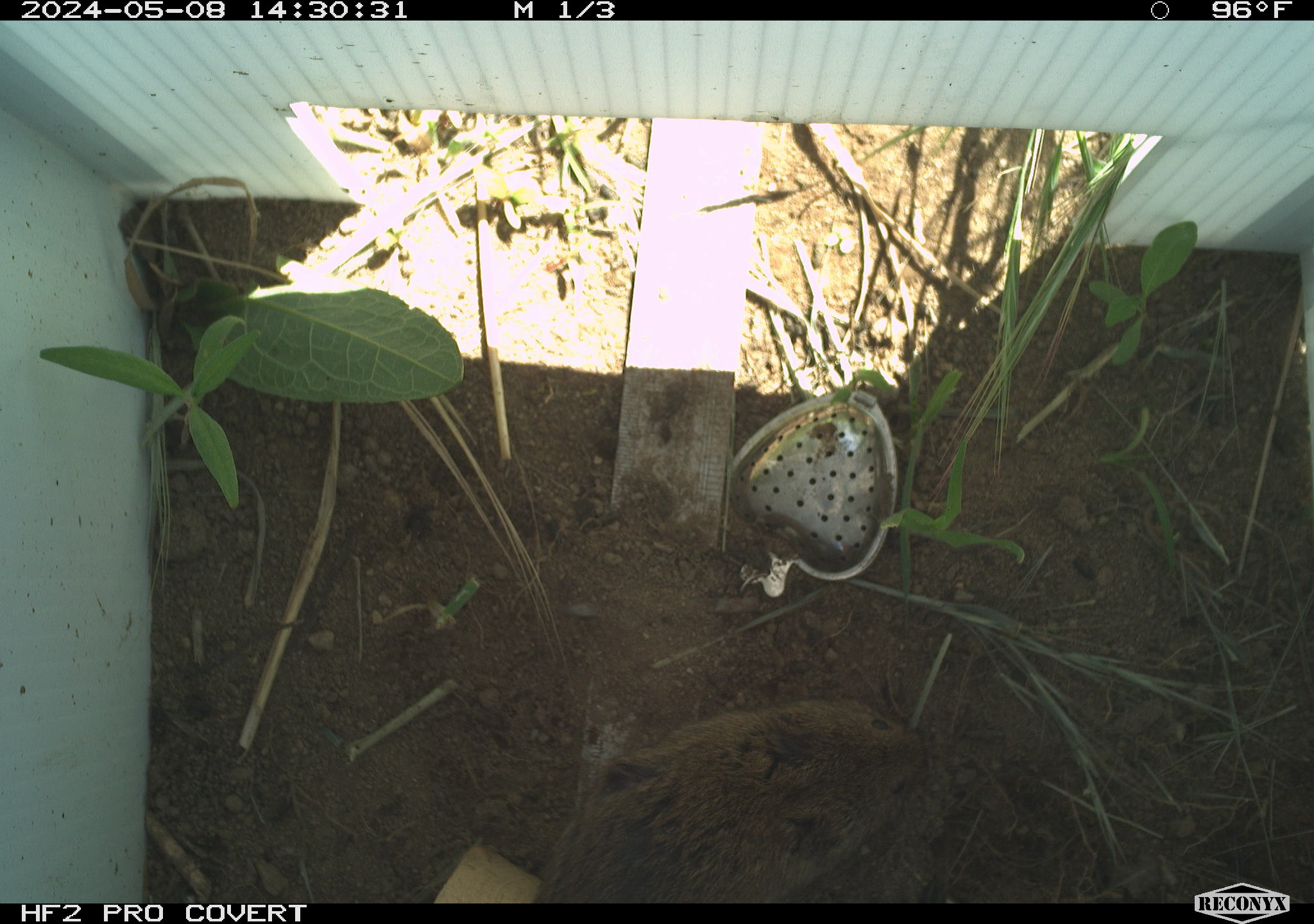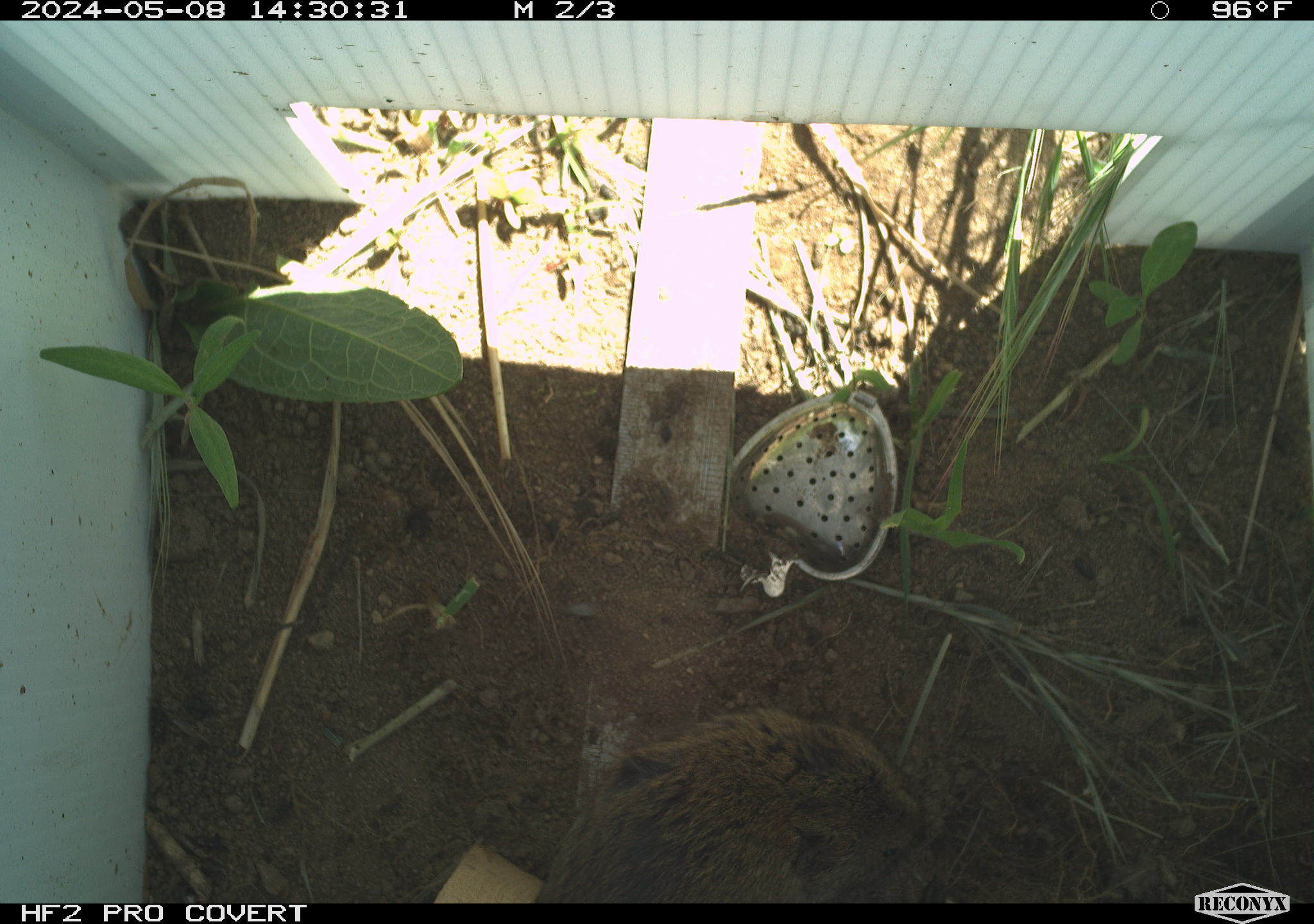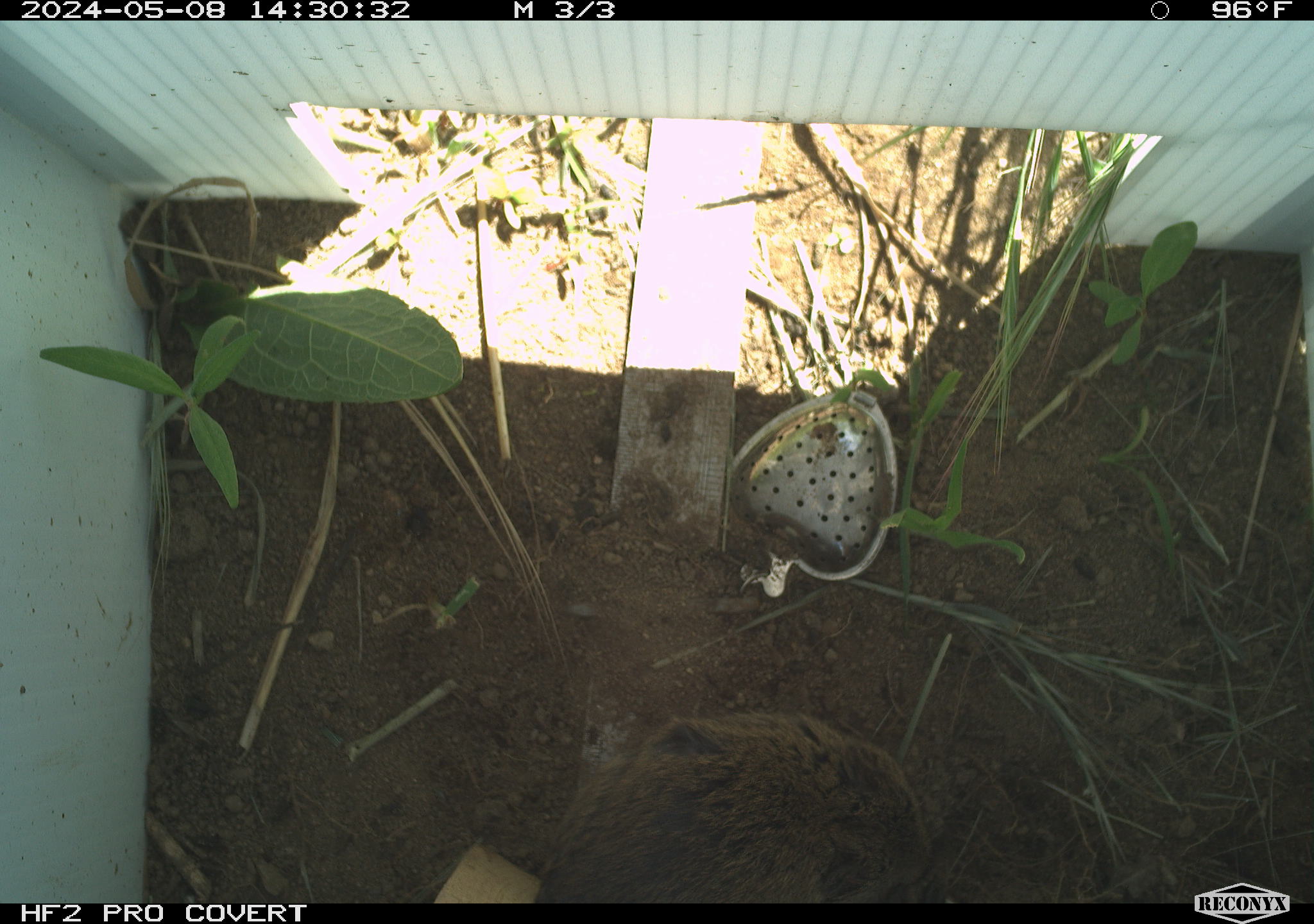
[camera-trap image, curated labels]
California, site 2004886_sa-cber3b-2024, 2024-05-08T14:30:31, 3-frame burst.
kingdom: Animalia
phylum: Chordata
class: Mammalia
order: Rodentia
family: Cricetidae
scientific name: Arvicolinae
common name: voles, lemmings, and muskrats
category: arvicolinae subfamily